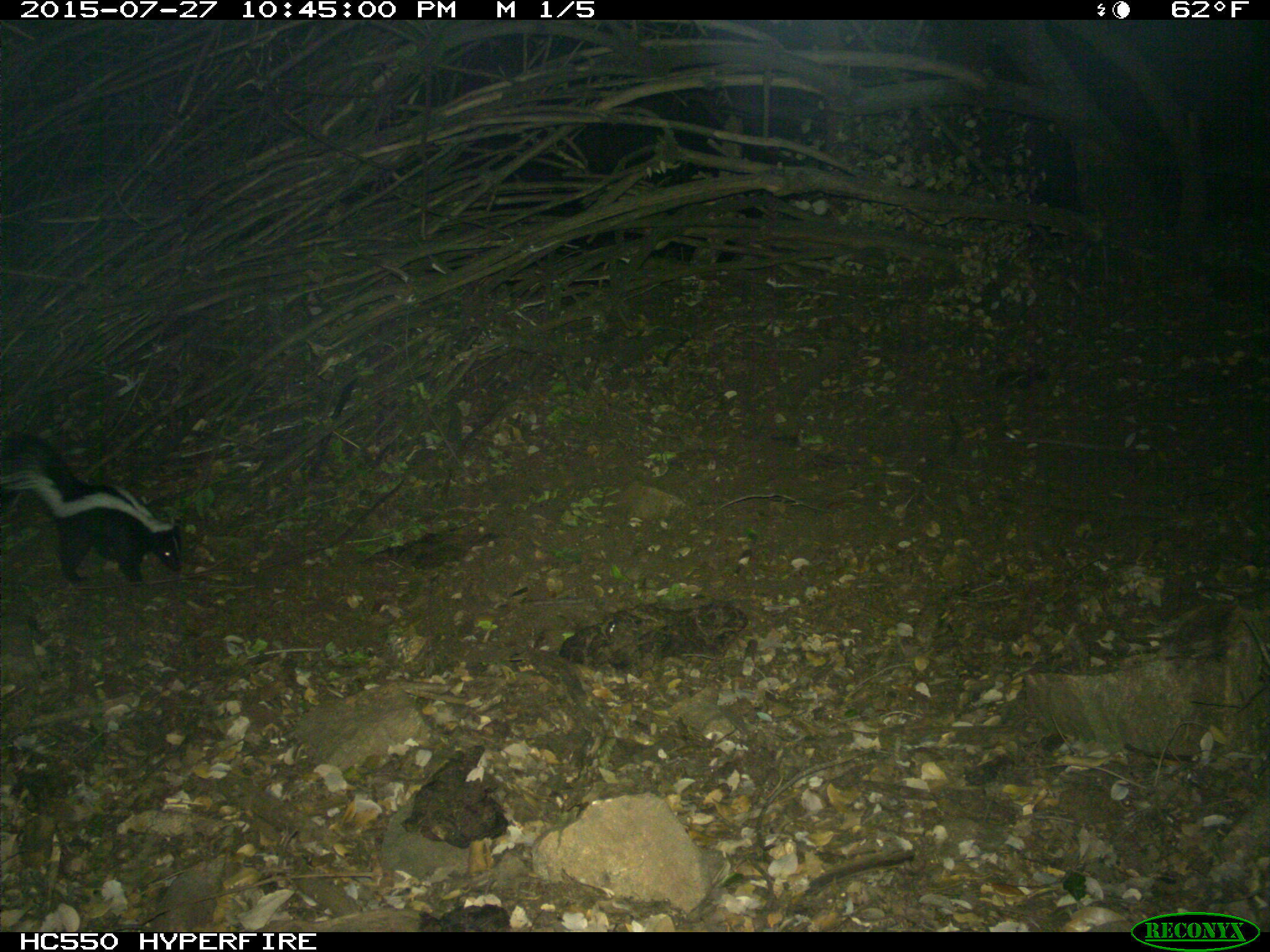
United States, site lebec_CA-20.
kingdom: Animalia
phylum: Chordata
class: Mammalia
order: Carnivora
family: Mephitidae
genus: Mephitis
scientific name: Mephitis mephitis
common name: striped skunk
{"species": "Mephitis mephitis (striped skunk)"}